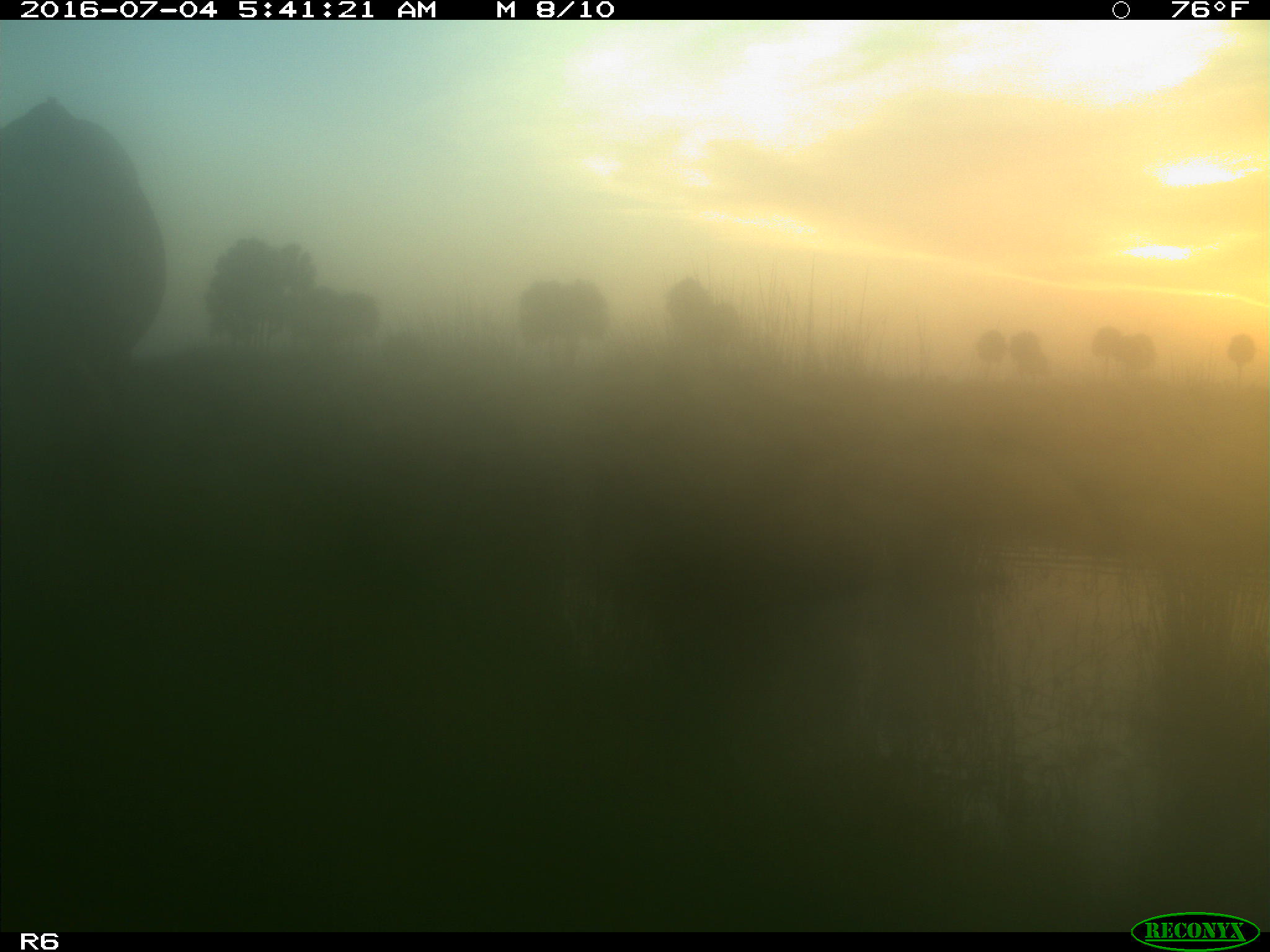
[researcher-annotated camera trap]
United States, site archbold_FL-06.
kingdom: Animalia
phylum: Chordata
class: Mammalia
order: Artiodactyla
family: Bovidae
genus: Bos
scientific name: Bos taurus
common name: domestic cow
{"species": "Bos taurus (domestic cow)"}